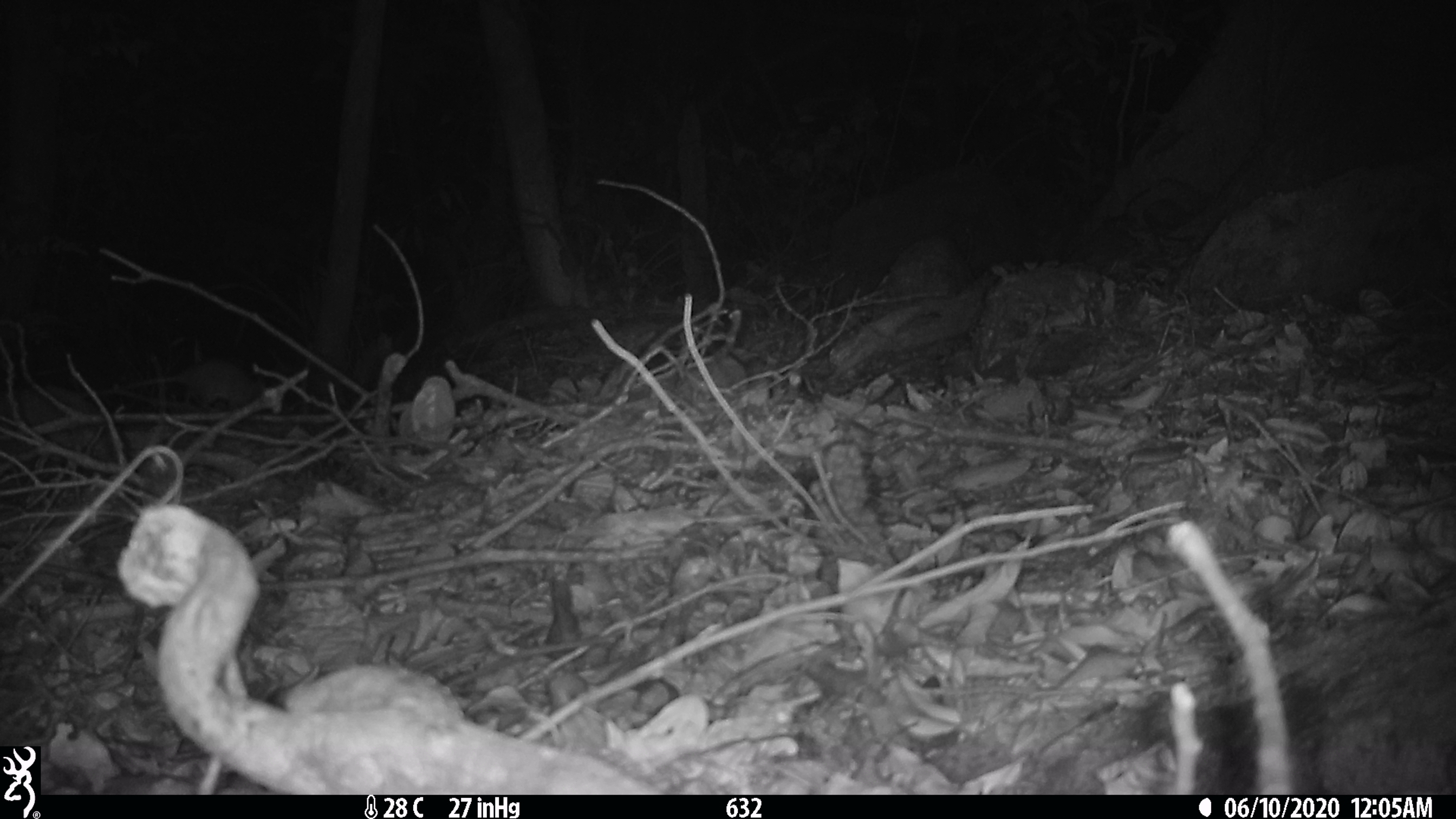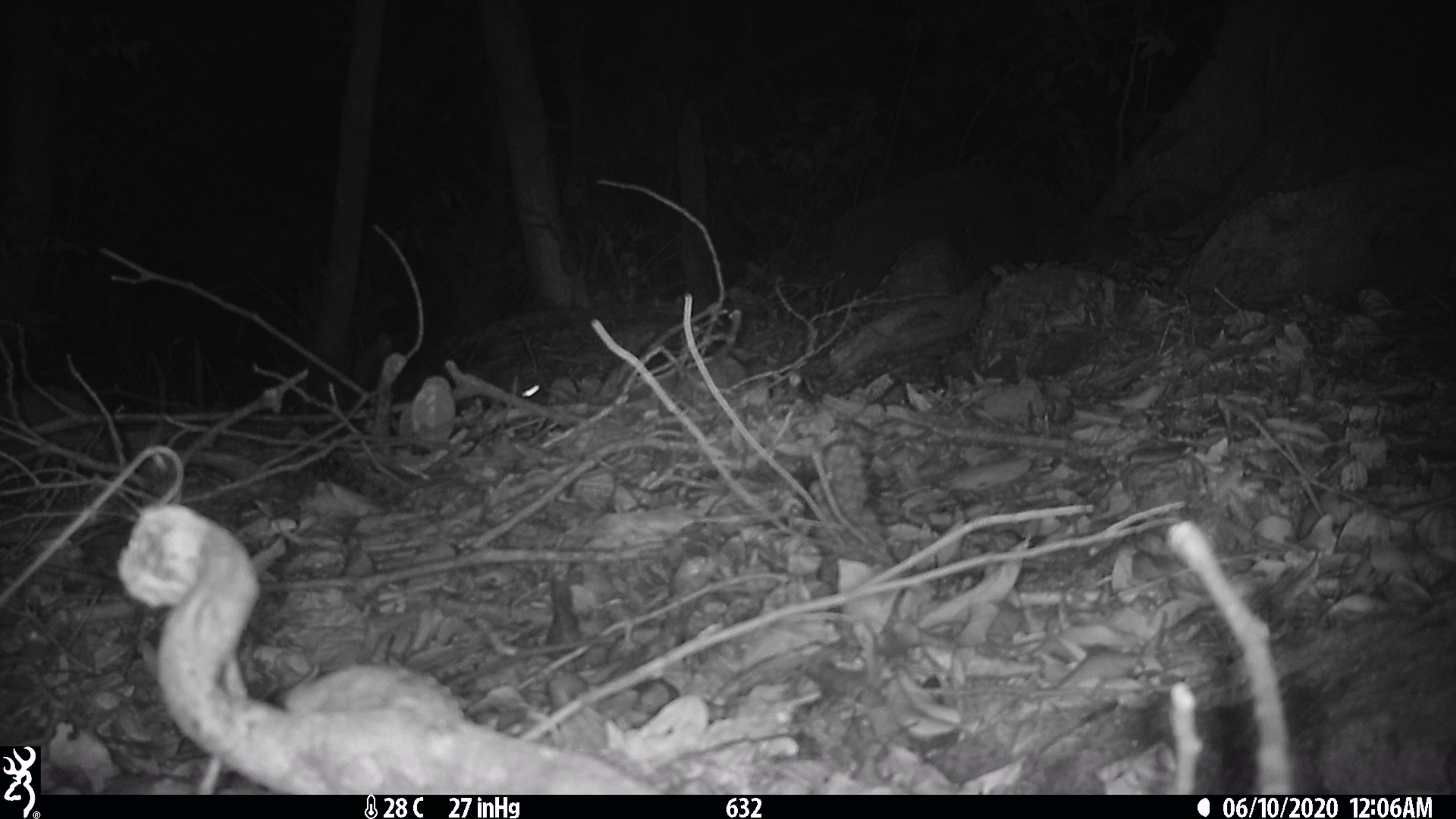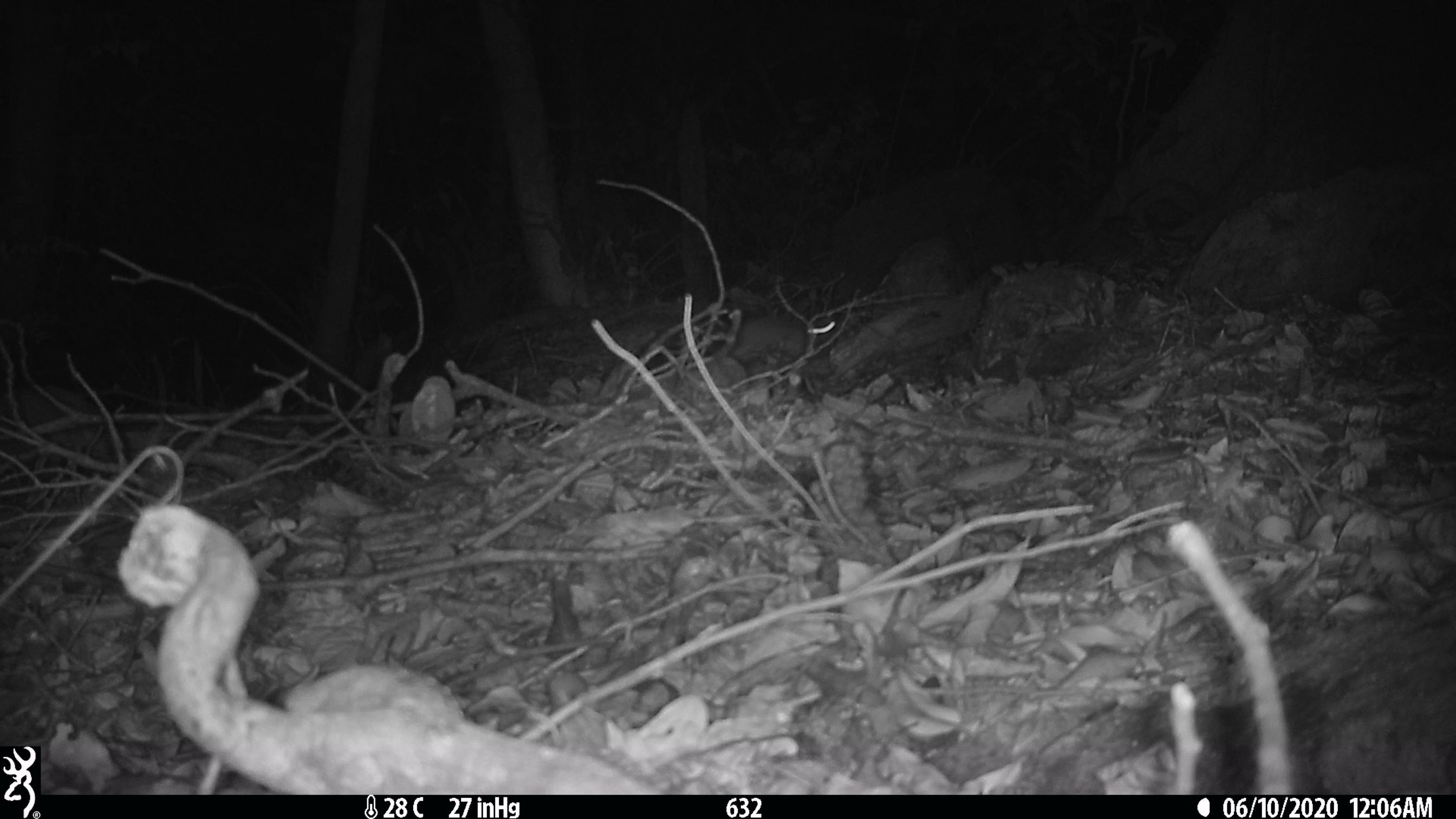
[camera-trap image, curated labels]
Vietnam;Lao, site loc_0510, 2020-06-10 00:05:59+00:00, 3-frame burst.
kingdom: Animalia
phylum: Chordata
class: Mammalia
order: Rodentia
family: Muridae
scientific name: Muridae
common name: old-world mice and rats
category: unidentified murid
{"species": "unidentified murid (old-world mice and rats) (Muridae)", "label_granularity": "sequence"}